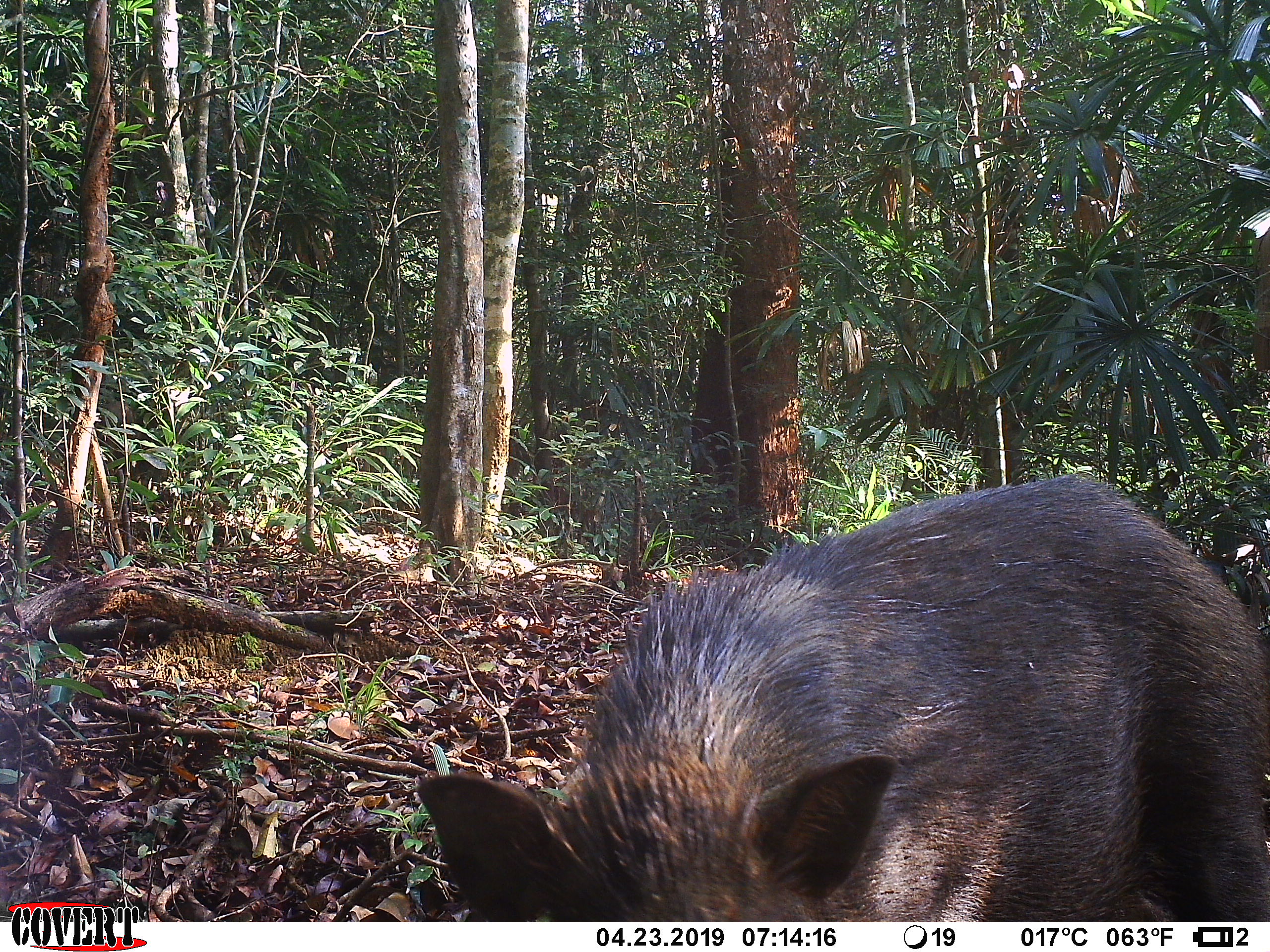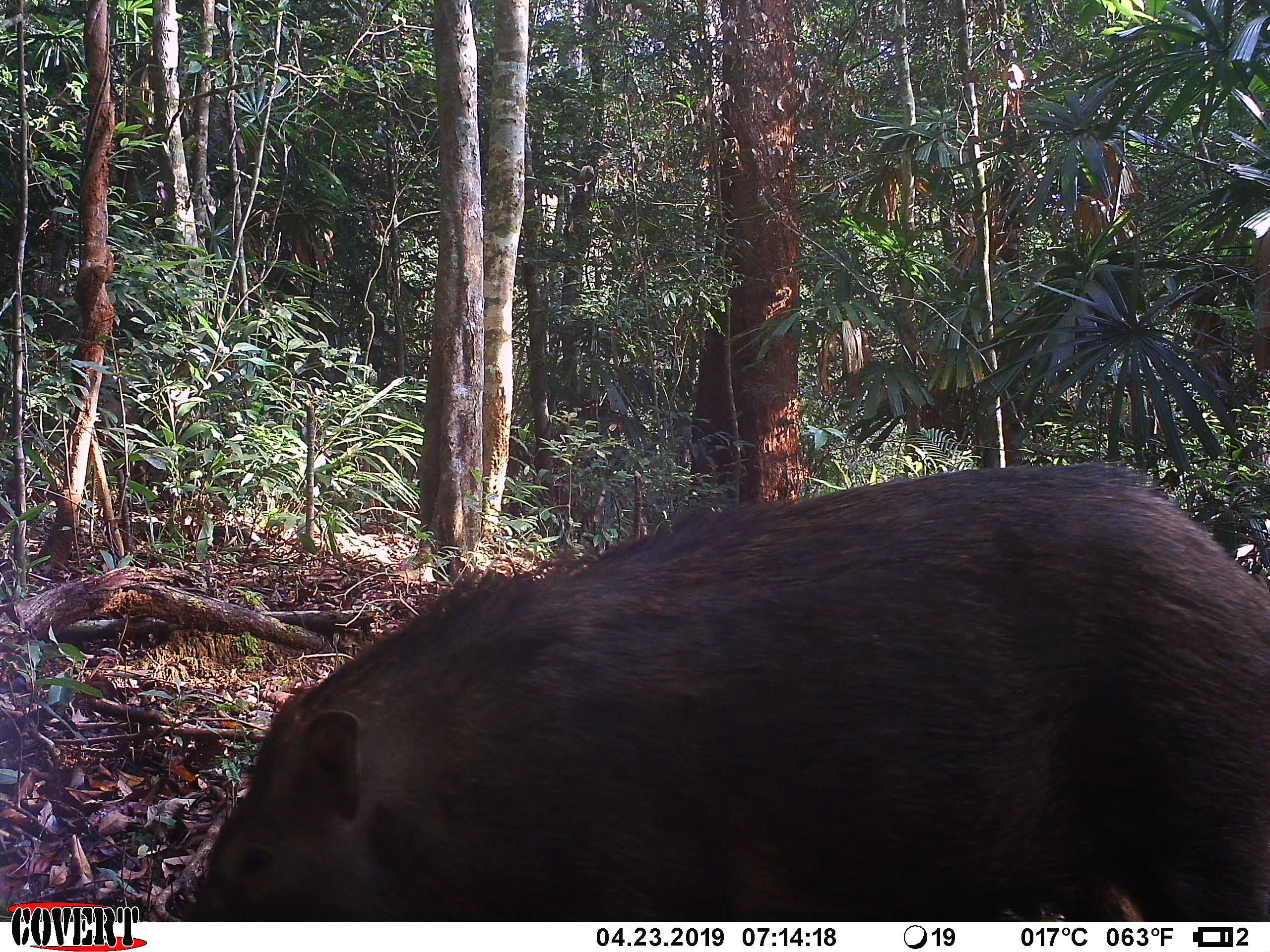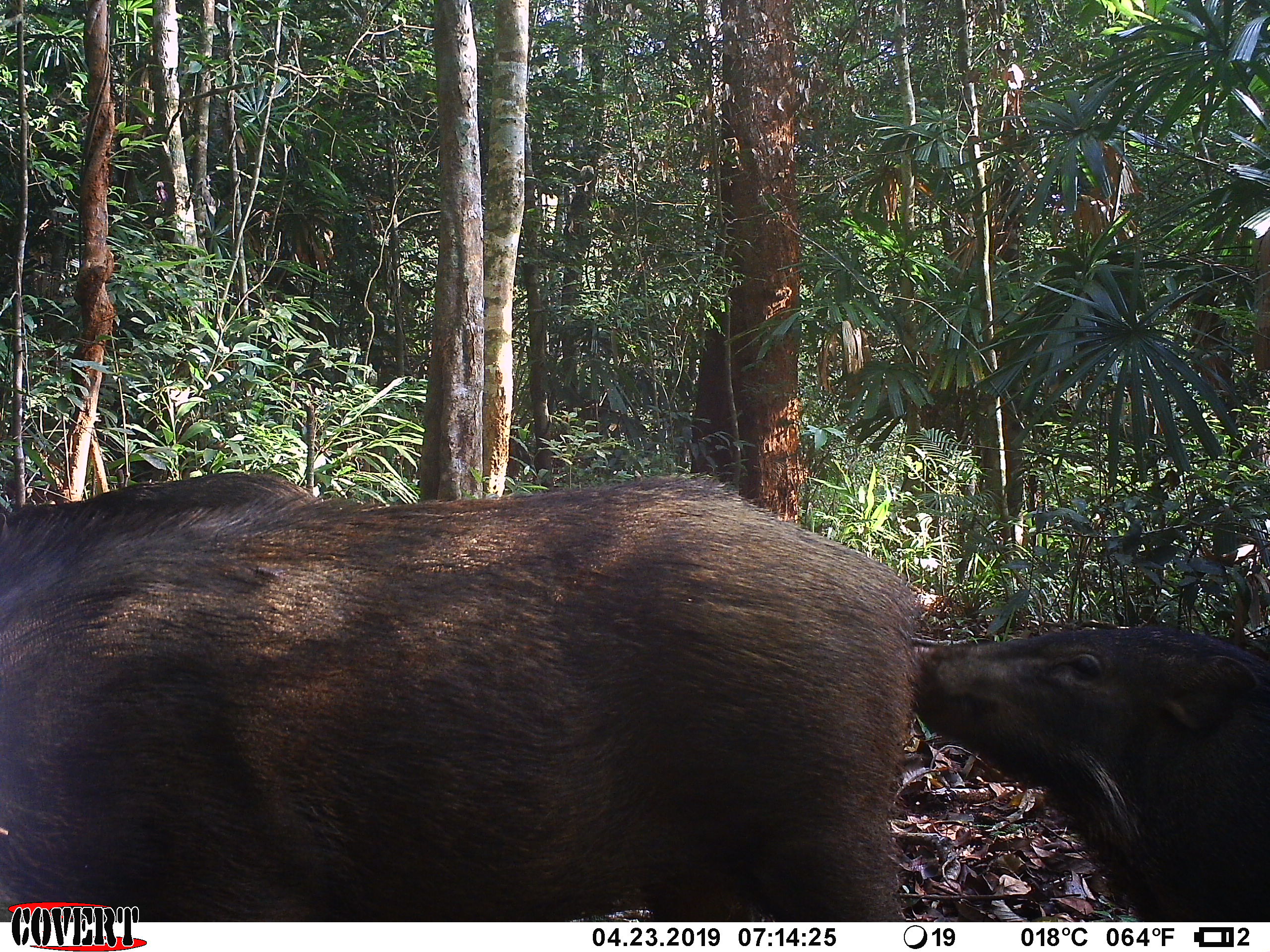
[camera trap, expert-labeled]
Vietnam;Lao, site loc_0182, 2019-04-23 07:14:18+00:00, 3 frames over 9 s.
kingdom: Animalia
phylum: Chordata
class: Mammalia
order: Artiodactyla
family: Suidae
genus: Sus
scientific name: Sus scrofa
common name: eurasian wild pig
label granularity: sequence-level